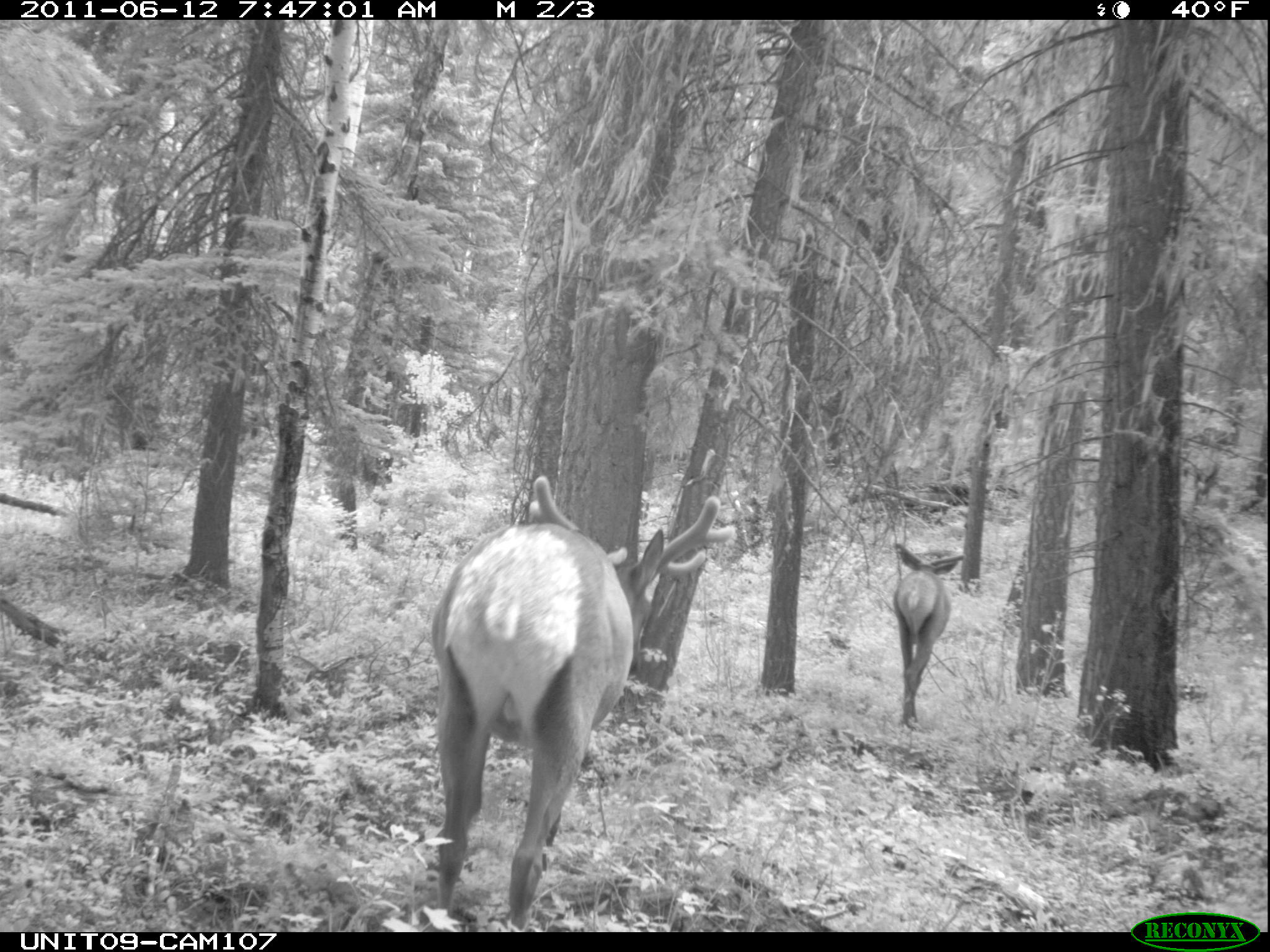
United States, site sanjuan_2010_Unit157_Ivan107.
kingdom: Animalia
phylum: Chordata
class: Mammalia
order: Artiodactyla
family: Cervidae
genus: Cervus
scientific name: Cervus elaphus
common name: red deer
Cervus elaphus (red deer).